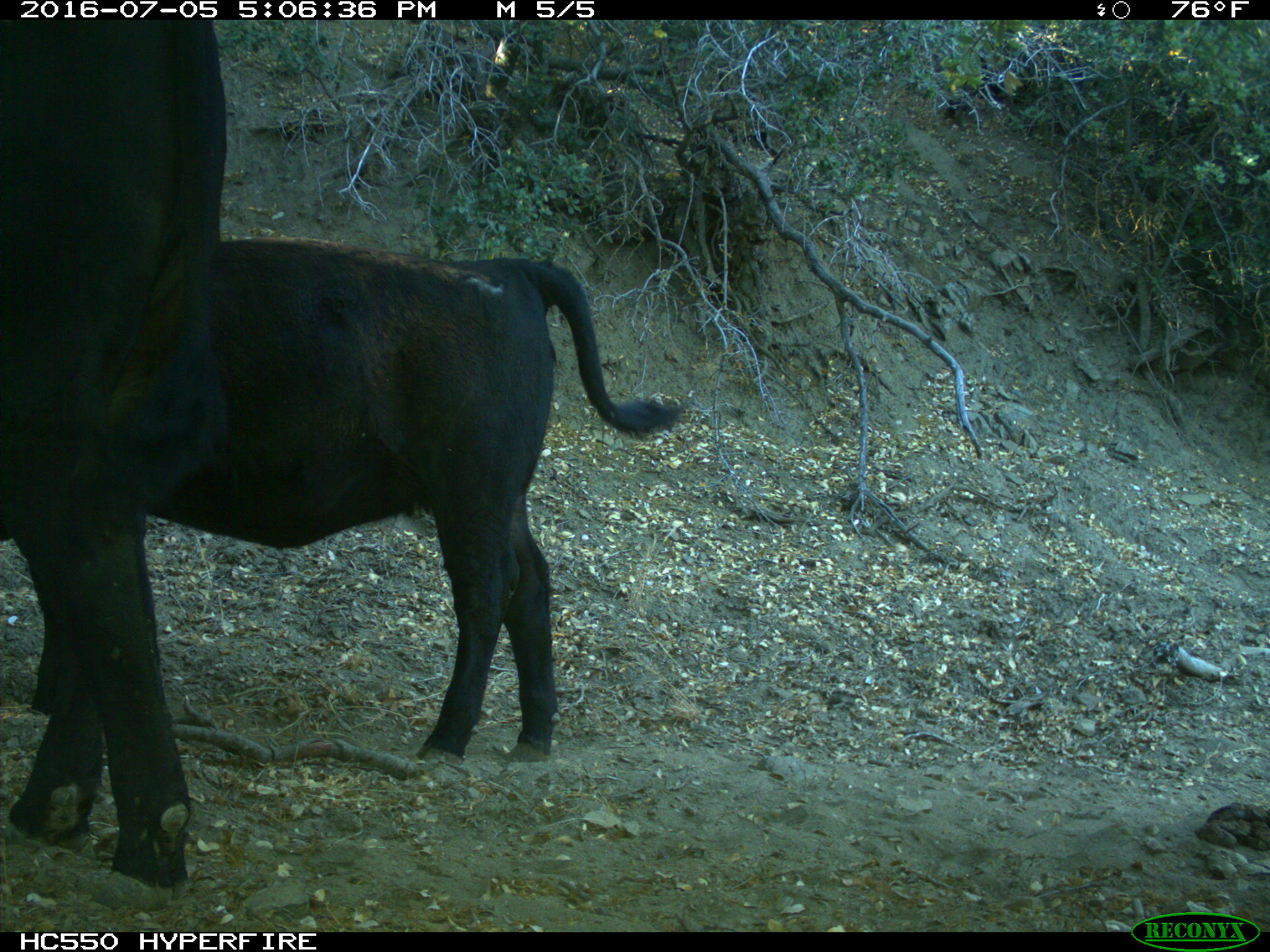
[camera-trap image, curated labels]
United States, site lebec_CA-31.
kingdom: Animalia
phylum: Chordata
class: Mammalia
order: Artiodactyla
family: Bovidae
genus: Bos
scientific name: Bos taurus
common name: domestic cow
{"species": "Bos taurus (domestic cow)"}